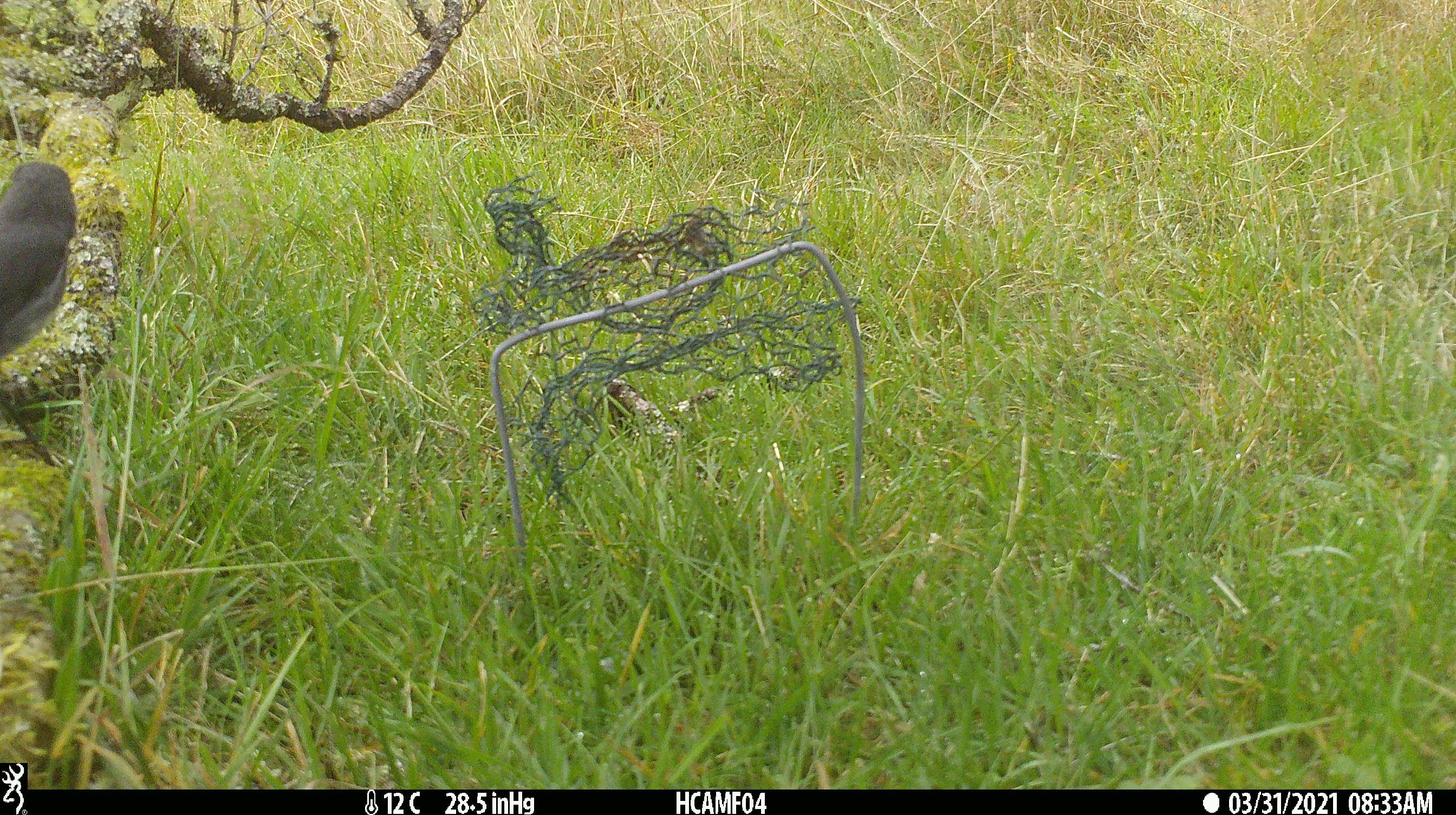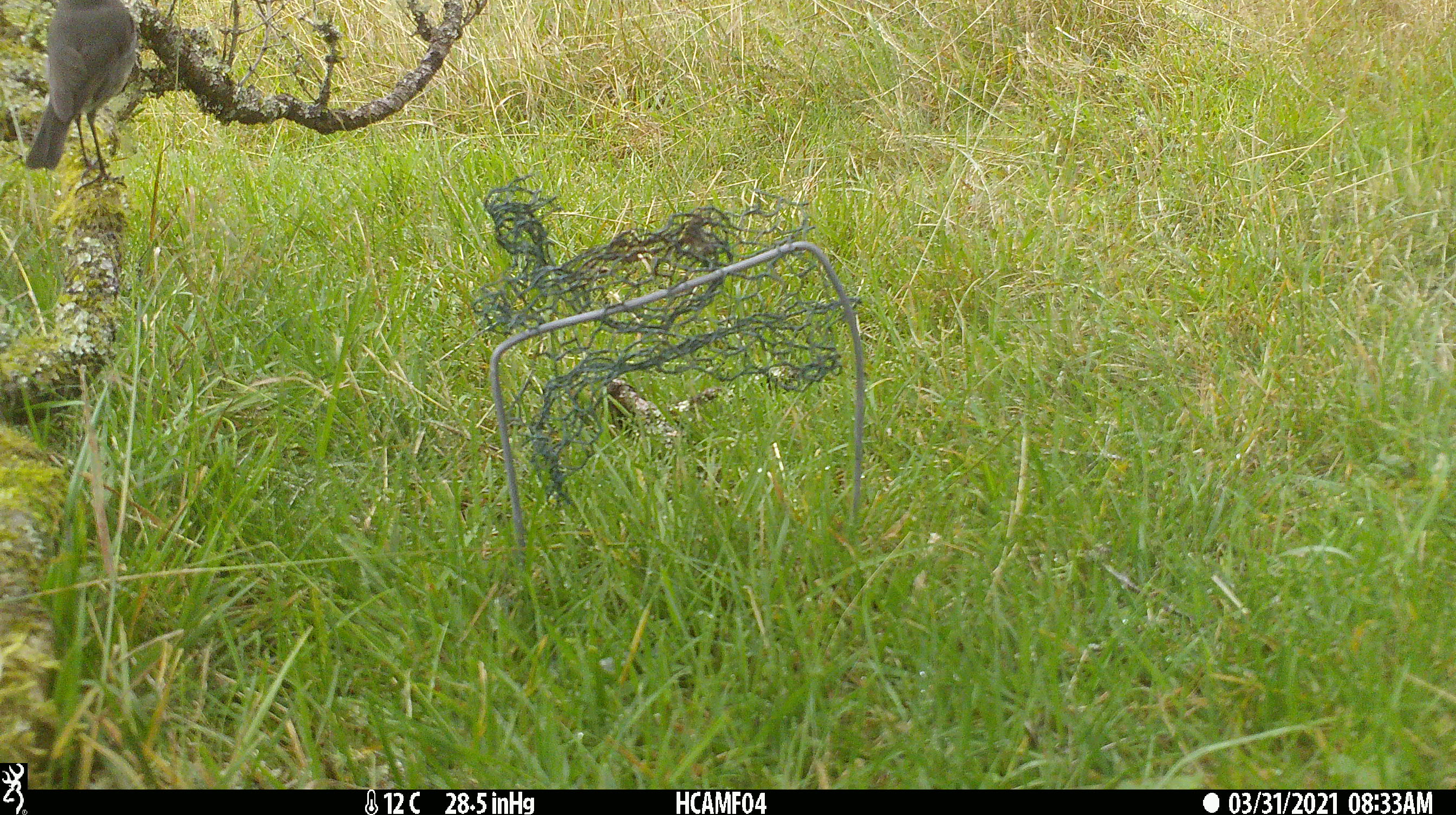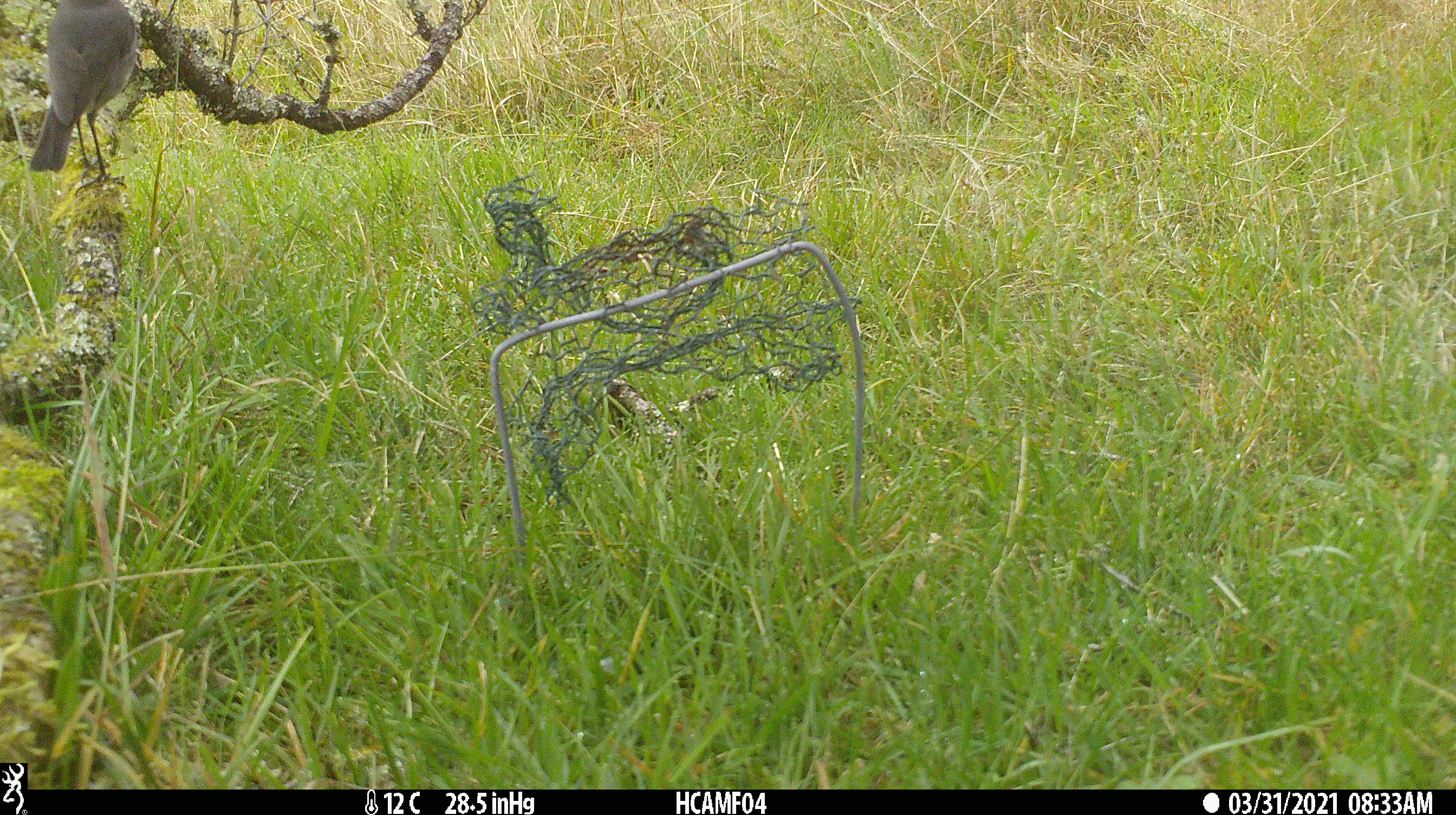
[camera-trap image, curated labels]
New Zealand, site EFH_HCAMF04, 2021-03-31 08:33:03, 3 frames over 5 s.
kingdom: Animalia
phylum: Chordata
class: Aves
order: Passeriformes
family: Petroicidae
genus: Petroica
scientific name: Petroica australis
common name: new zealand robin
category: robin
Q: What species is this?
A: Robin (new zealand robin) (Petroica australis).